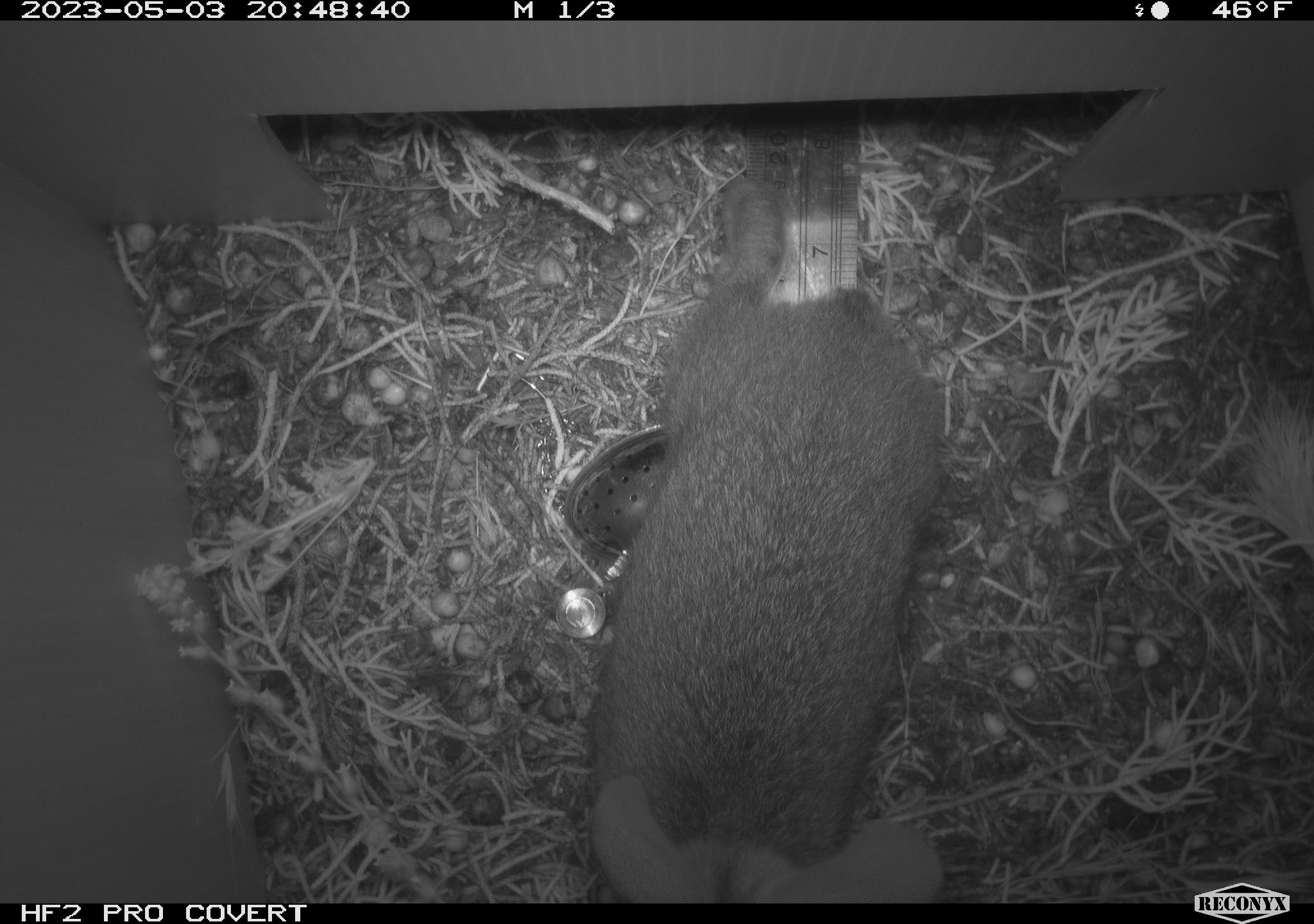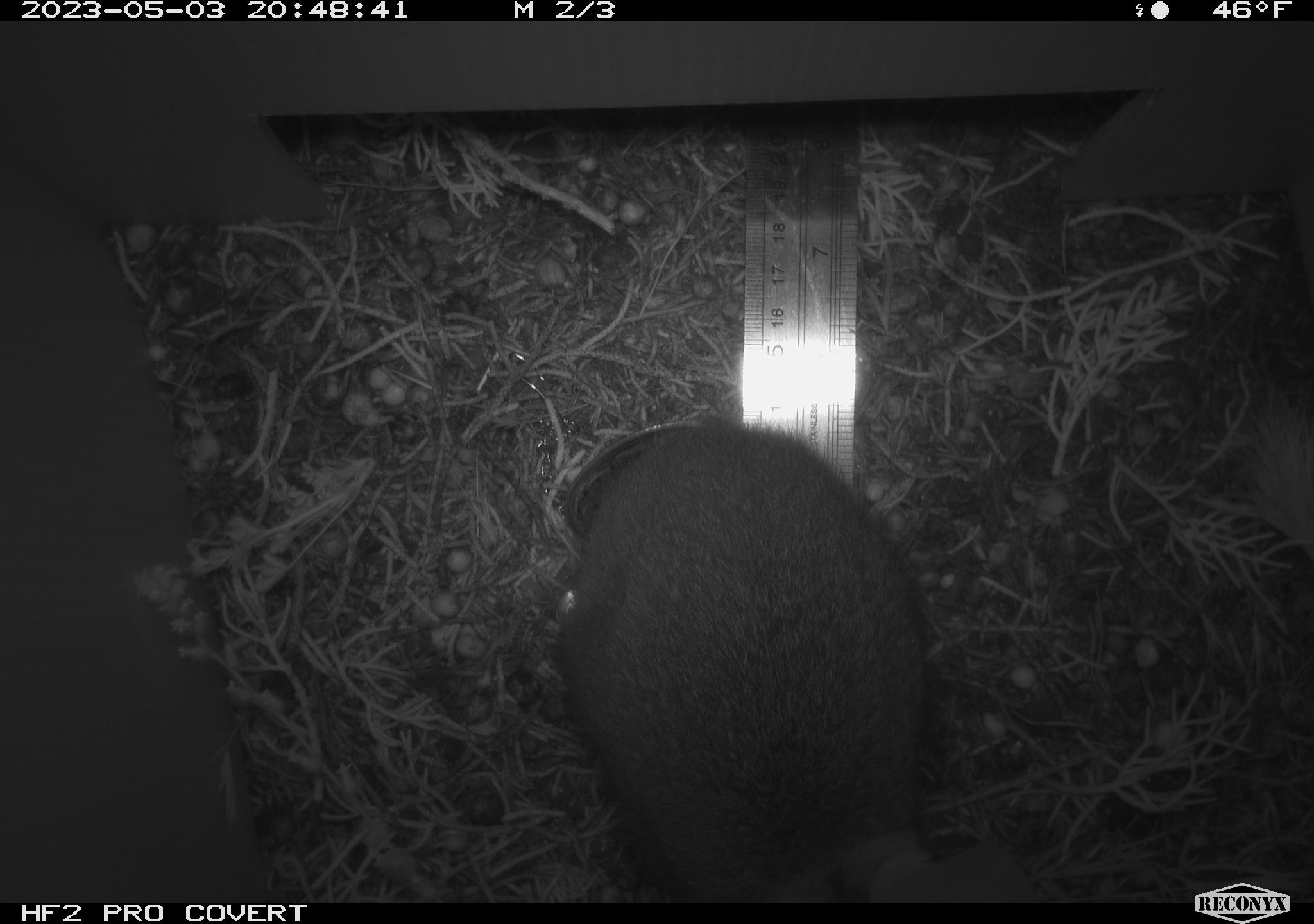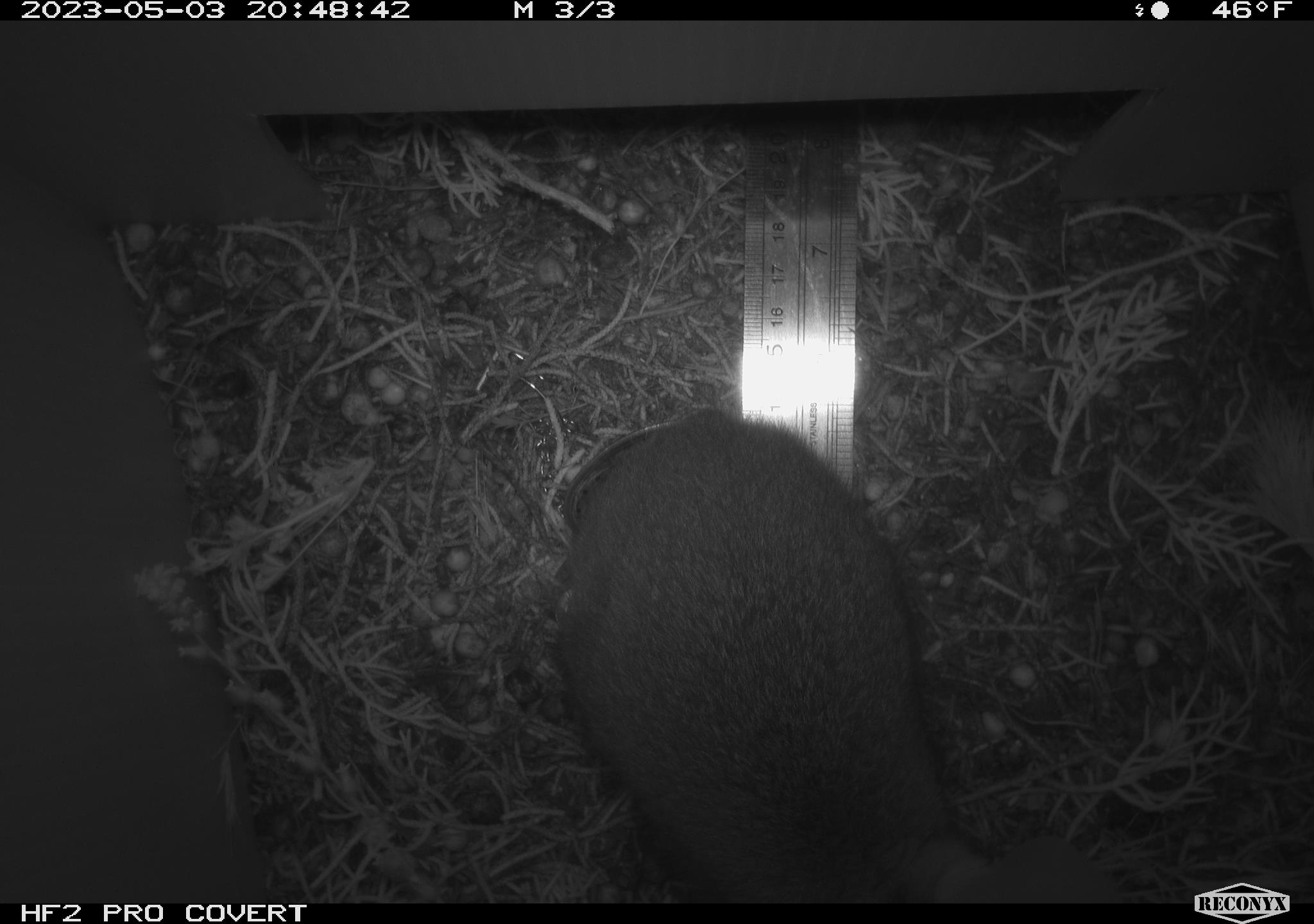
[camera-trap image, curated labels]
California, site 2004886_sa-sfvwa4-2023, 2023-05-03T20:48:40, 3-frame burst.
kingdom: Animalia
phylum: Chordata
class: Mammalia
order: Lagomorpha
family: Leporidae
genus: Sylvilagus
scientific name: Sylvilagus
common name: cottontail rabbits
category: sylvilagus species